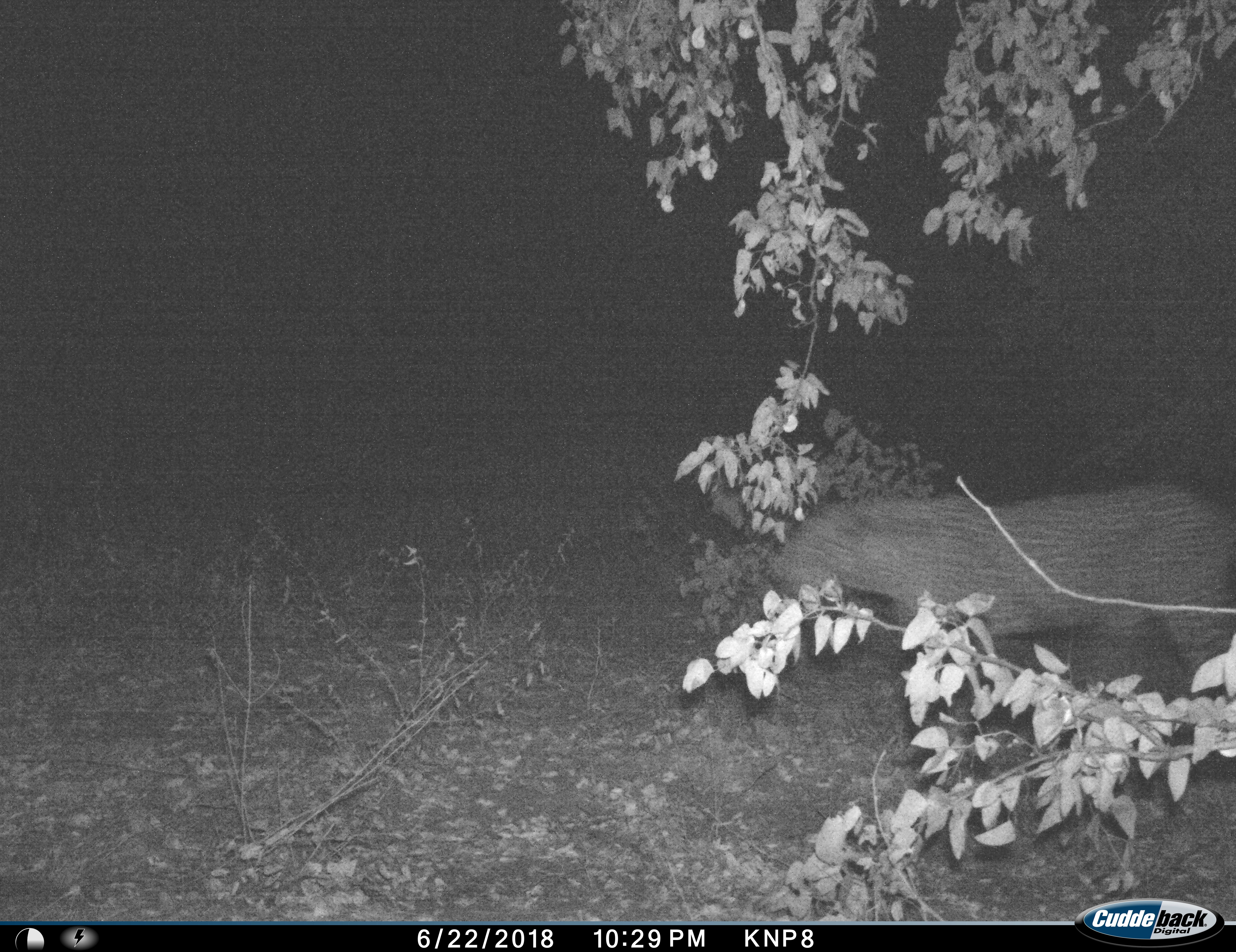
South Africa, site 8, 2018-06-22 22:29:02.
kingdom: Animalia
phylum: Chordata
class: Mammalia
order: Carnivora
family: Felidae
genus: Panthera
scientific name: Panthera pardus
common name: leopard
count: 1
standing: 0%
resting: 0%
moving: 100%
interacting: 0%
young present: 0%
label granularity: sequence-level